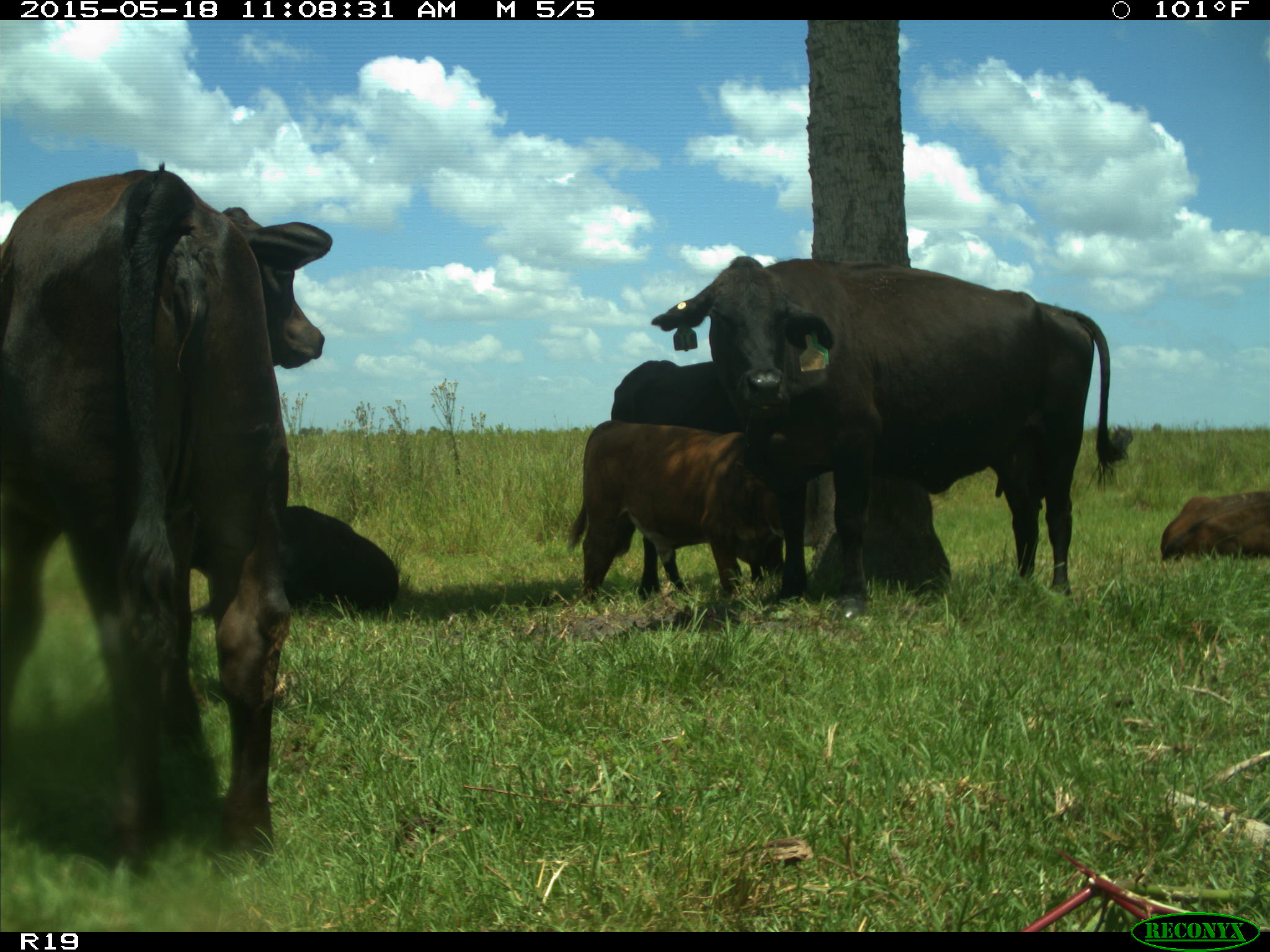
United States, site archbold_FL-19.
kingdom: Animalia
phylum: Chordata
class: Mammalia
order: Artiodactyla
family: Bovidae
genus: Bos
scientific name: Bos taurus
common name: domestic cow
Bos taurus (domestic cow).